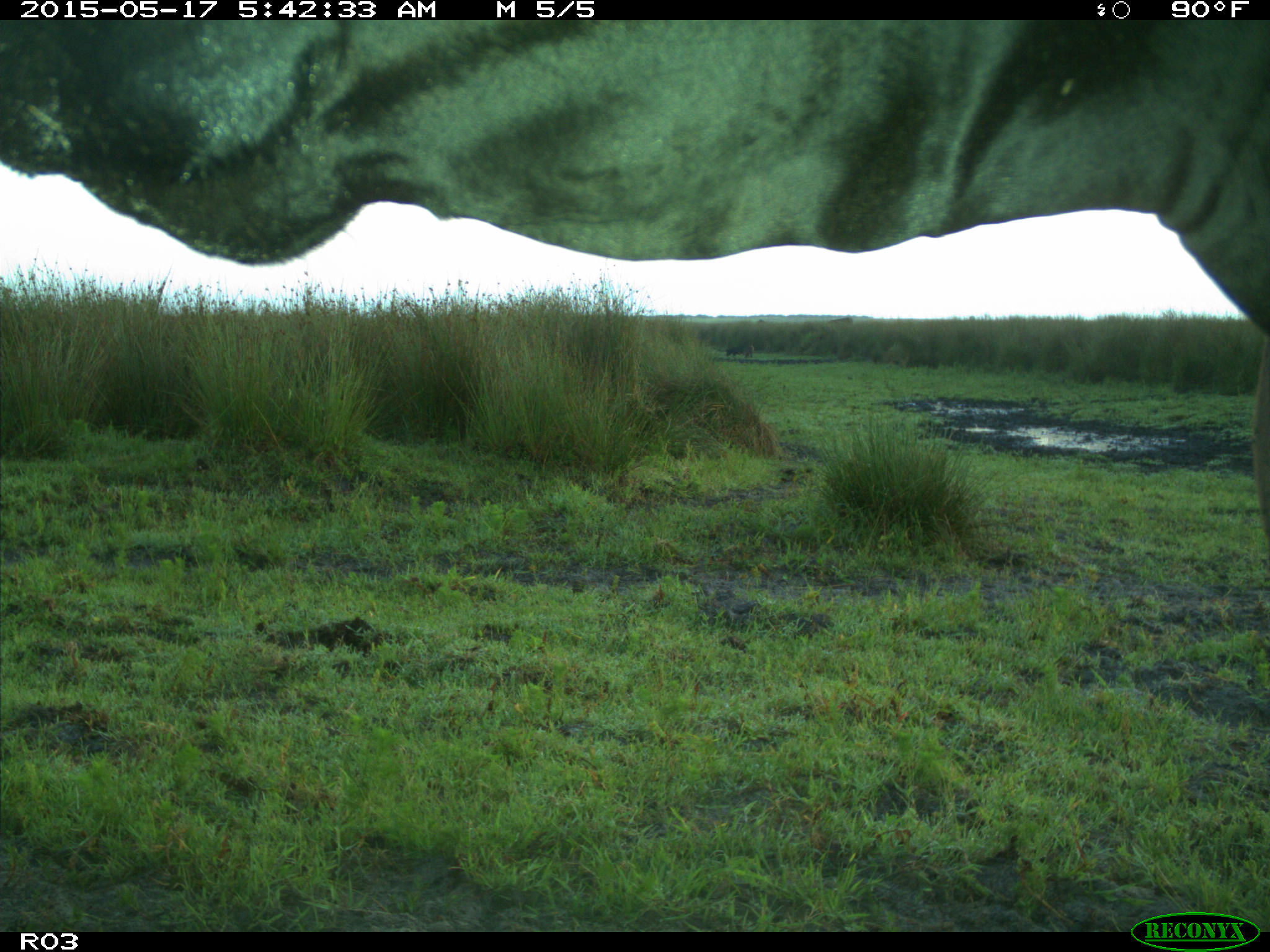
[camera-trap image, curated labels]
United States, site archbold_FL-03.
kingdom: Animalia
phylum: Chordata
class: Mammalia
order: Artiodactyla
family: Bovidae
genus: Bos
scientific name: Bos taurus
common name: domestic cow